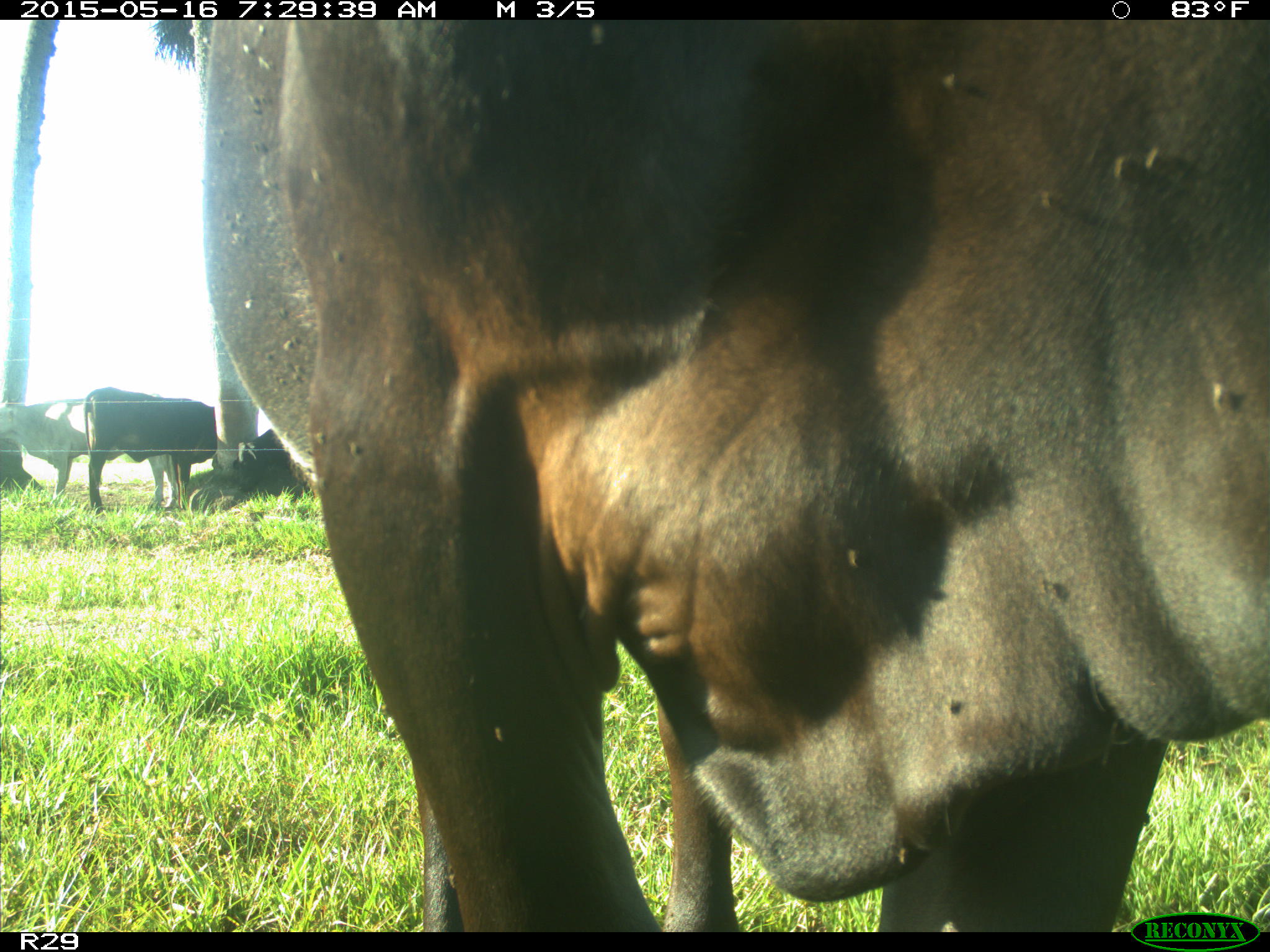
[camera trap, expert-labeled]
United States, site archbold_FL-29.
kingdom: Animalia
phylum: Chordata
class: Mammalia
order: Artiodactyla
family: Bovidae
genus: Bos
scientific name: Bos taurus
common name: domestic cow